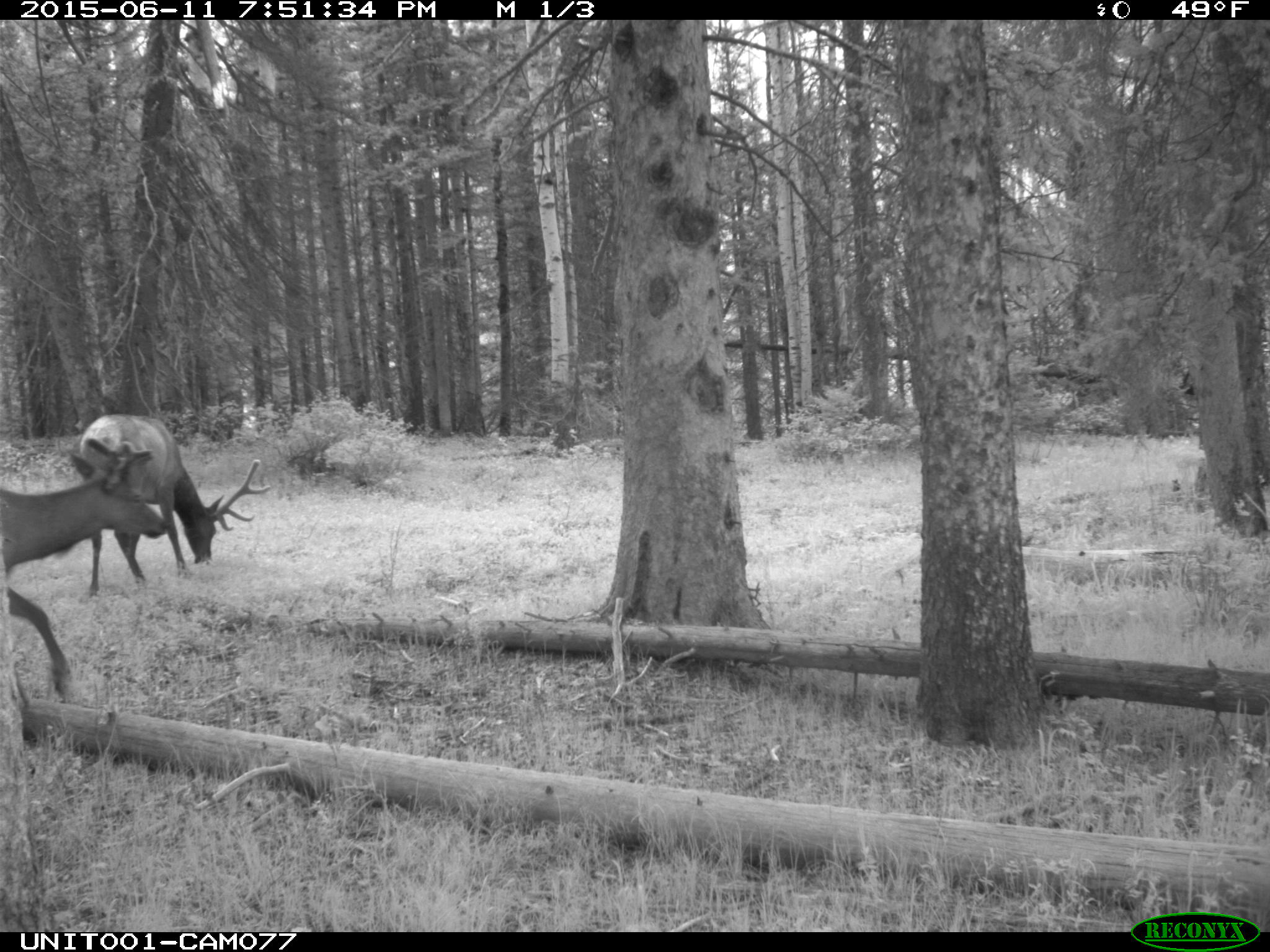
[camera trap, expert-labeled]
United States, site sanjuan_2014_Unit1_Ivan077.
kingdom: Animalia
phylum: Chordata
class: Mammalia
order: Artiodactyla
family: Cervidae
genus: Cervus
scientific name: Cervus elaphus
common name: red deer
Cervus elaphus (red deer).